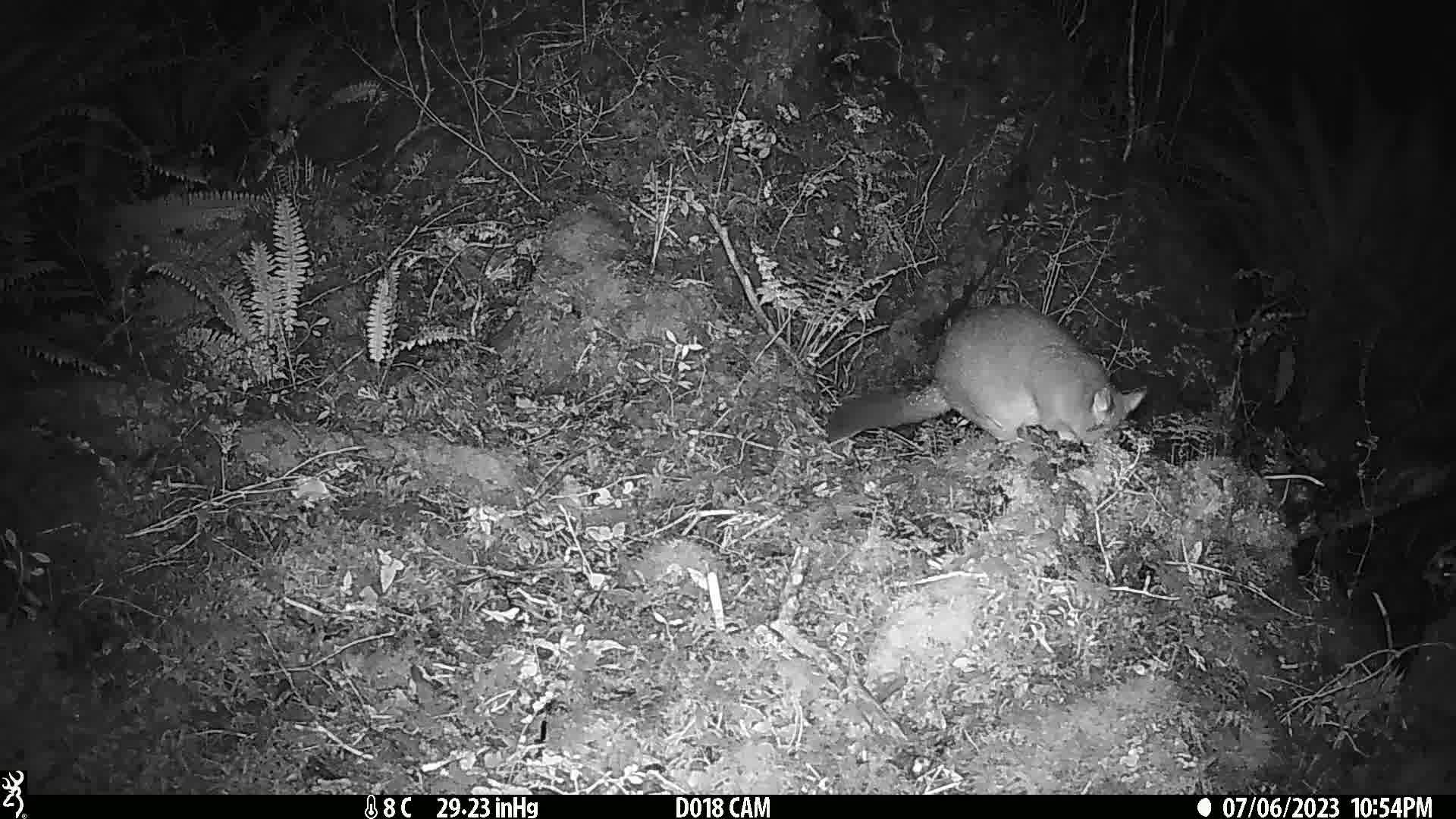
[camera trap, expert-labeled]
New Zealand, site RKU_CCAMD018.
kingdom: Animalia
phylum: Chordata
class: Mammalia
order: Diprotodontia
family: Phalangeridae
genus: Trichosurus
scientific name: Trichosurus vulpecula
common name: common brushtail possum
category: possum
Possum (common brushtail possum) (Trichosurus vulpecula).